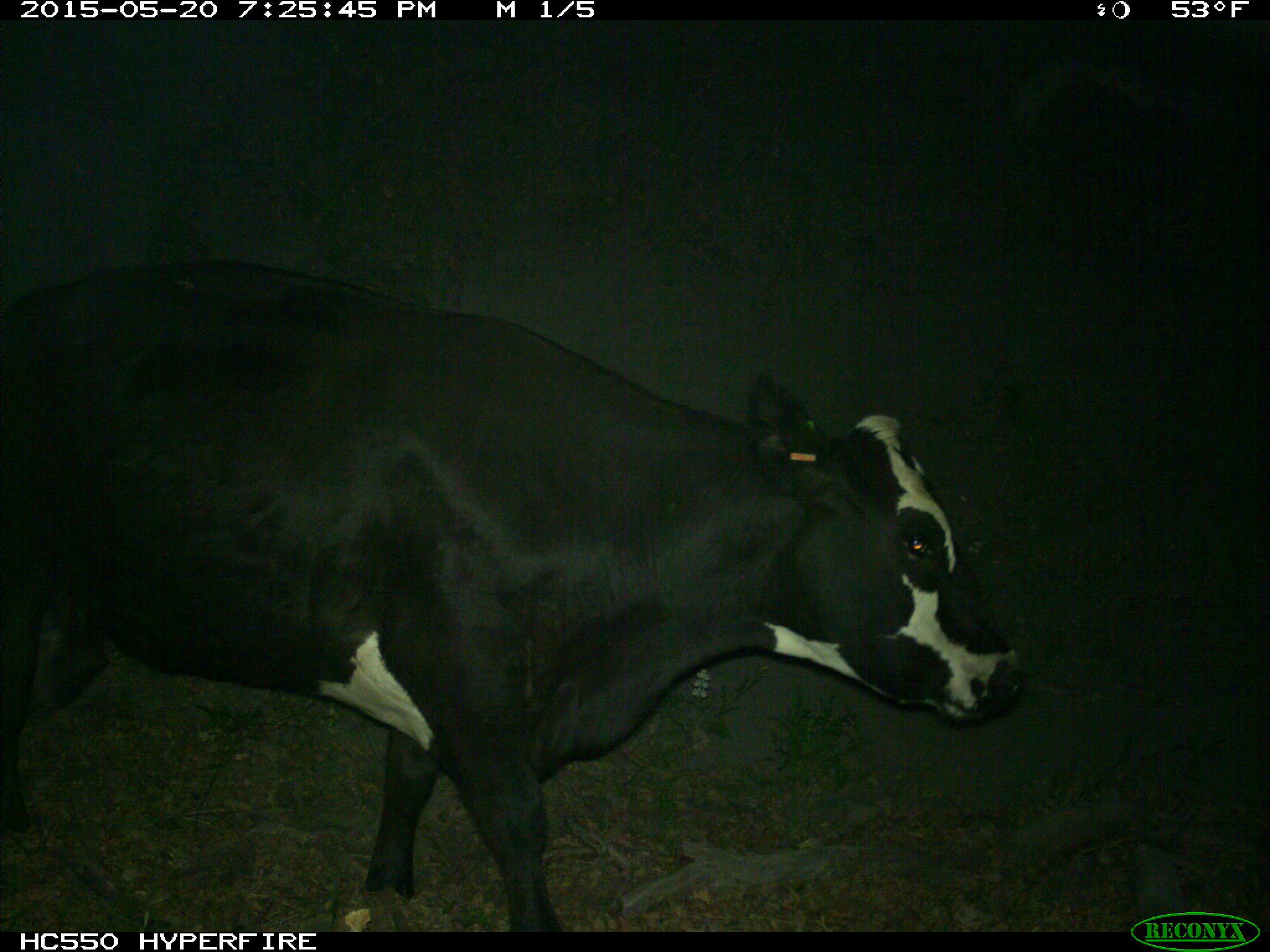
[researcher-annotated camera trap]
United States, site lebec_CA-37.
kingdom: Animalia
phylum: Chordata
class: Mammalia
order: Artiodactyla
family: Bovidae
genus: Bos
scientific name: Bos taurus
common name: domestic cow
Bos taurus (domestic cow).